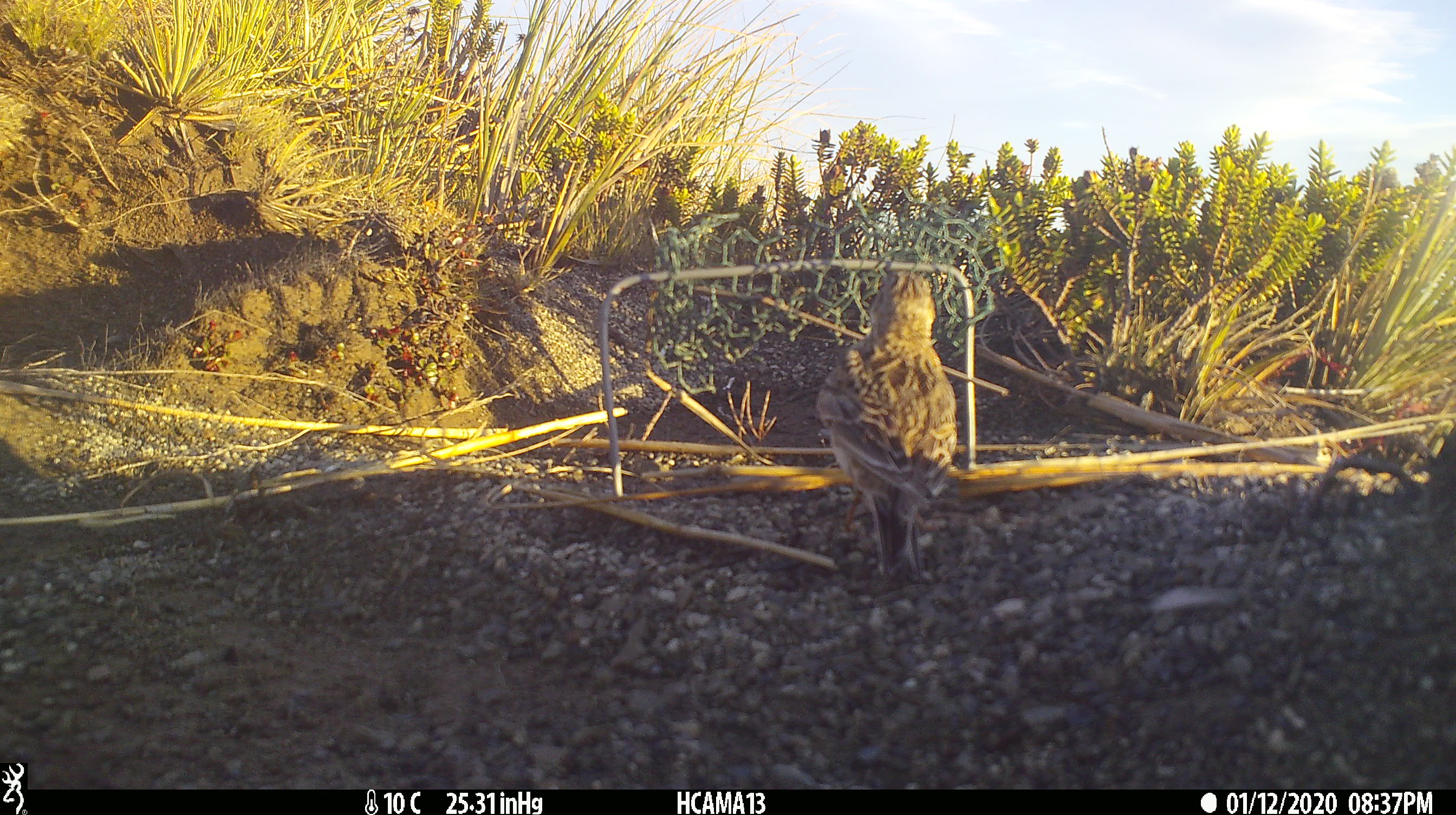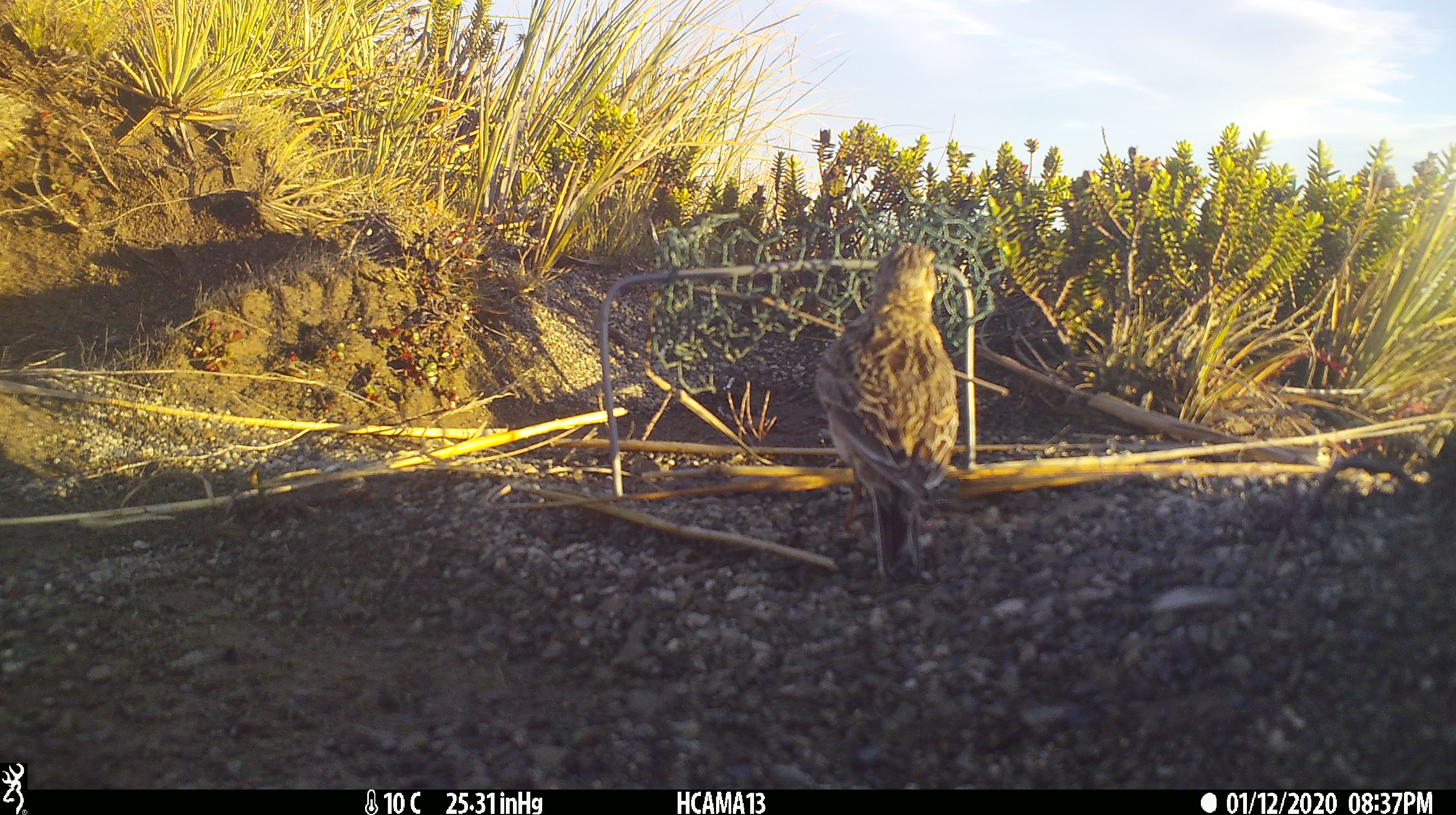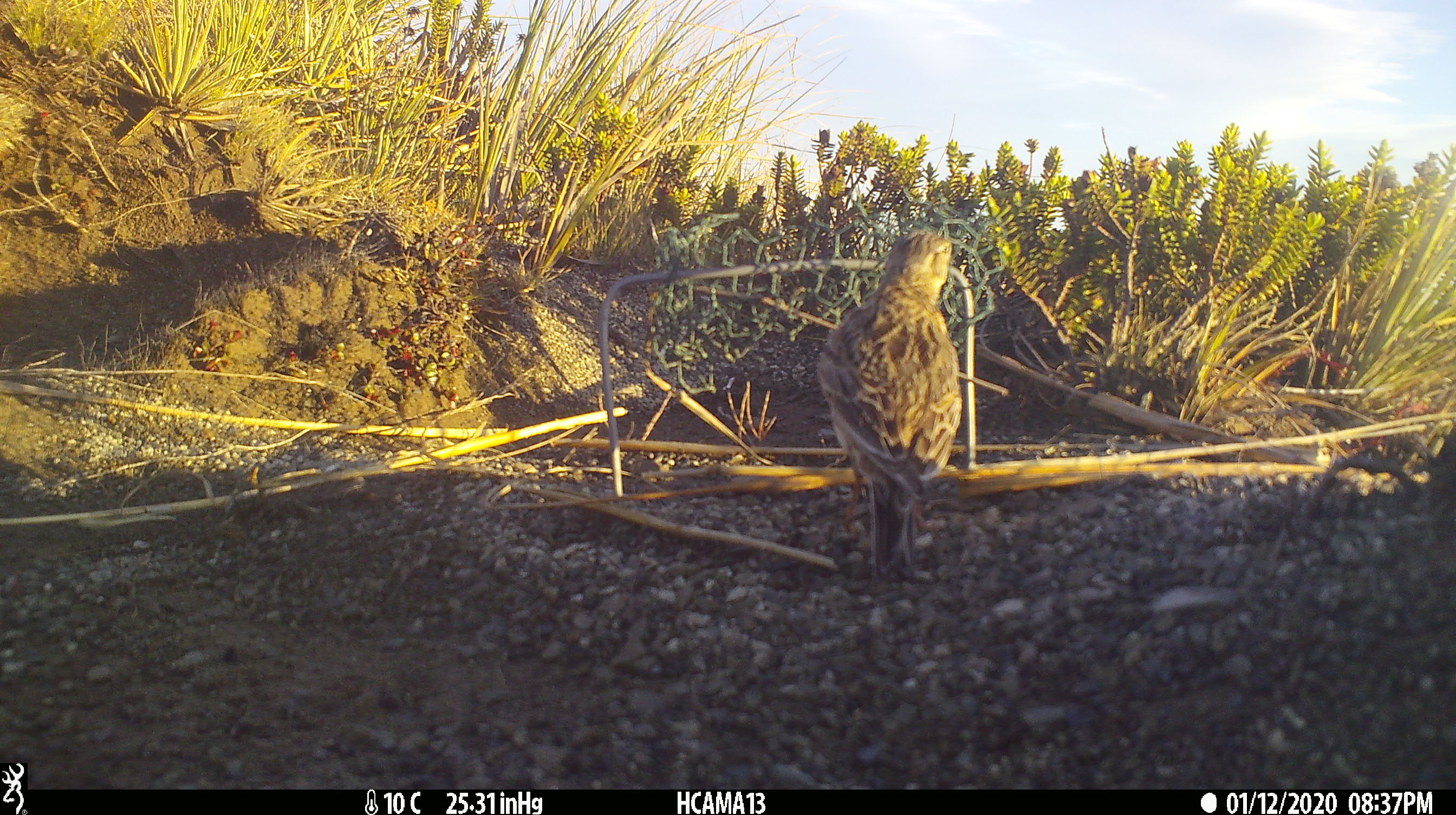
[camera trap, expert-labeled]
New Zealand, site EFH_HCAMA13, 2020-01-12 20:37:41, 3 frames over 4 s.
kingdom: Animalia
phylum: Chordata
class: Aves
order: Passeriformes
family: Motacillidae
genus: Anthus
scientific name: Anthus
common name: pipit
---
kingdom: Animalia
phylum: Chordata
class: Aves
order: Passeriformes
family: Turdidae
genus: Turdus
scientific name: Turdus philomelos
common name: song thrush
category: thrush